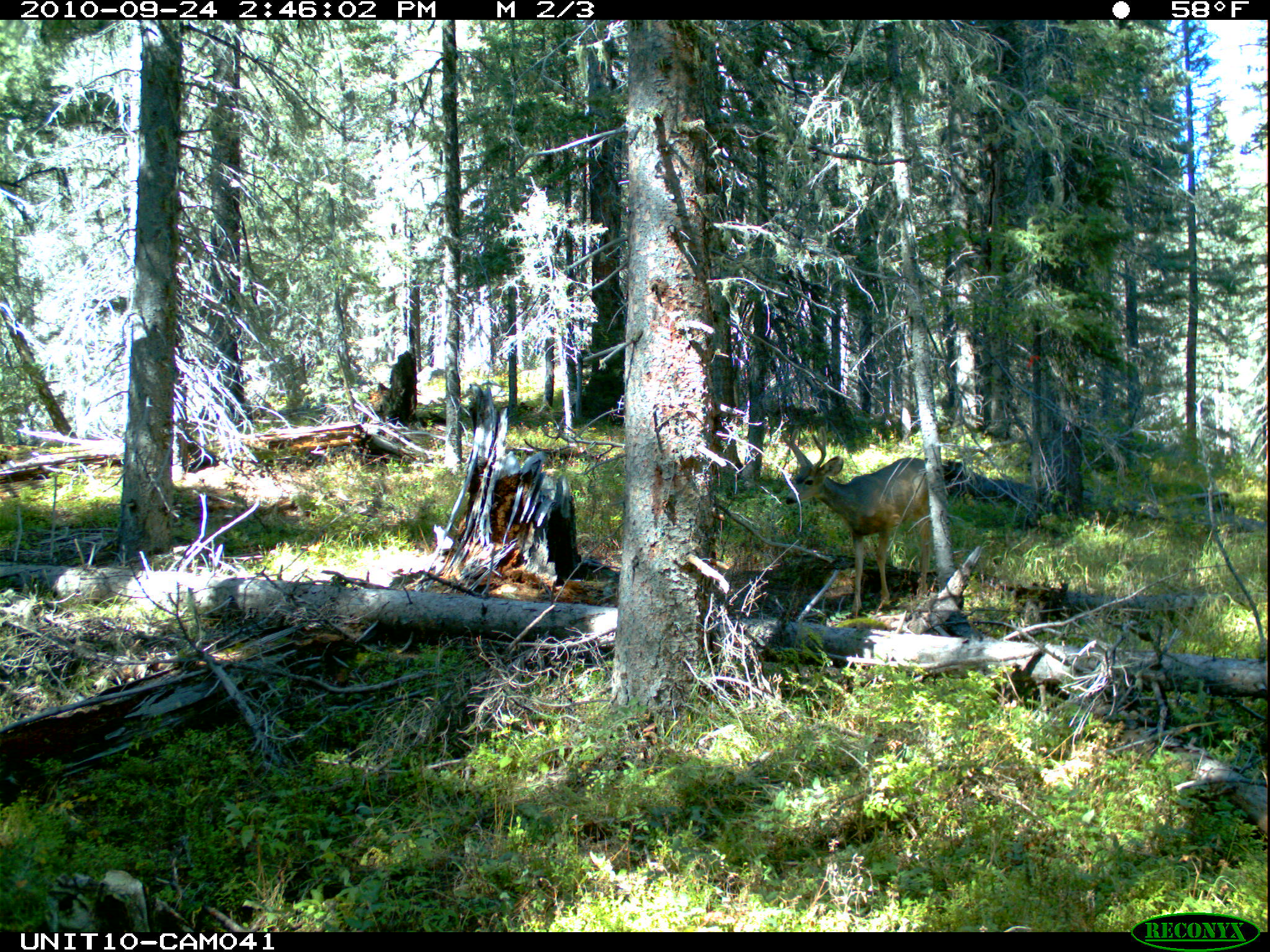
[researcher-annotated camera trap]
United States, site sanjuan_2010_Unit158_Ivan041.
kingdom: Animalia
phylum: Chordata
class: Mammalia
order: Artiodactyla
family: Cervidae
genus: Odocoileus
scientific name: Odocoileus hemionus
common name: mule deer